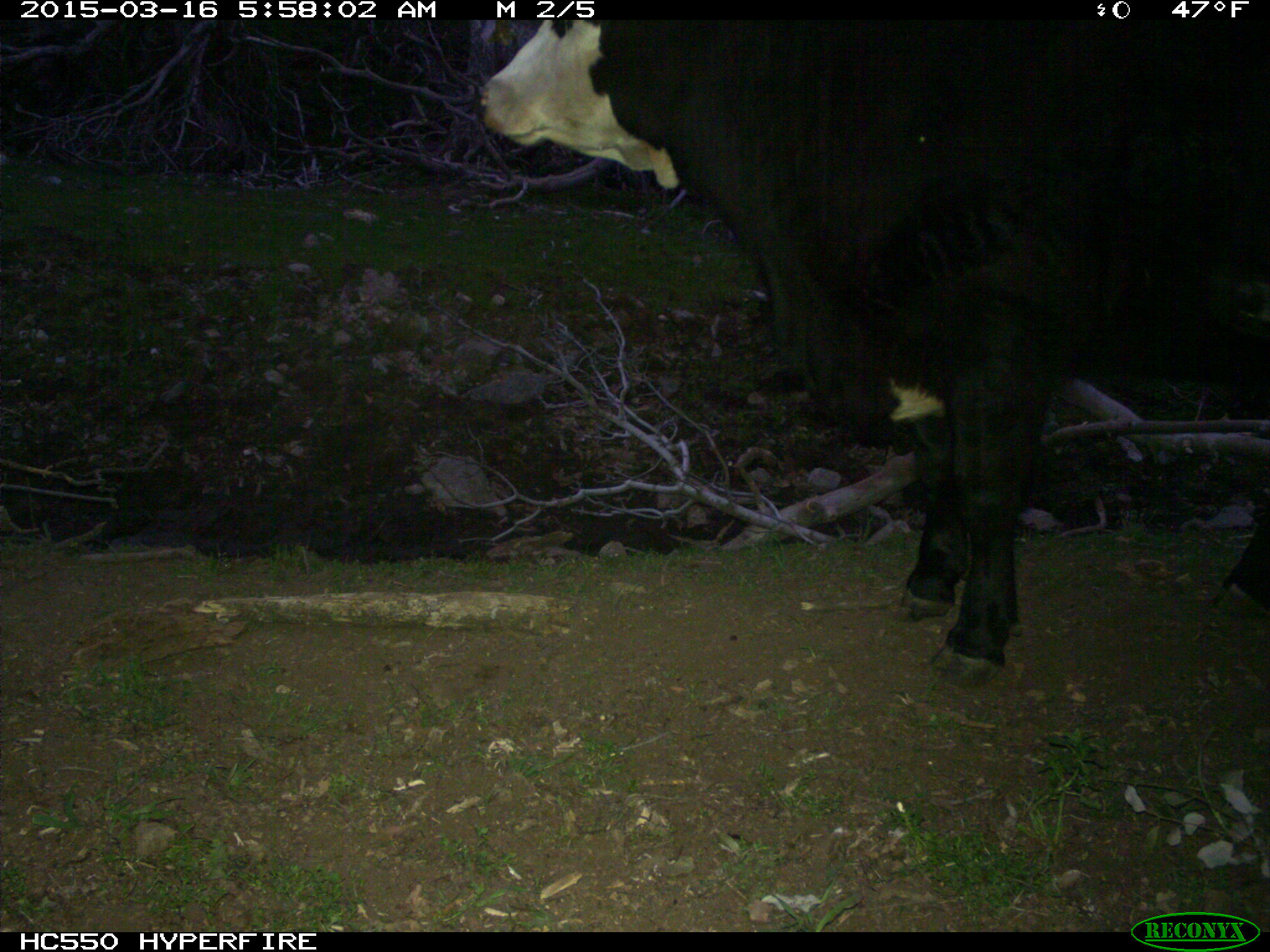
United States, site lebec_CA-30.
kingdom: Animalia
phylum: Chordata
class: Mammalia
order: Artiodactyla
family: Bovidae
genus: Bos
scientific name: Bos taurus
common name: domestic cow